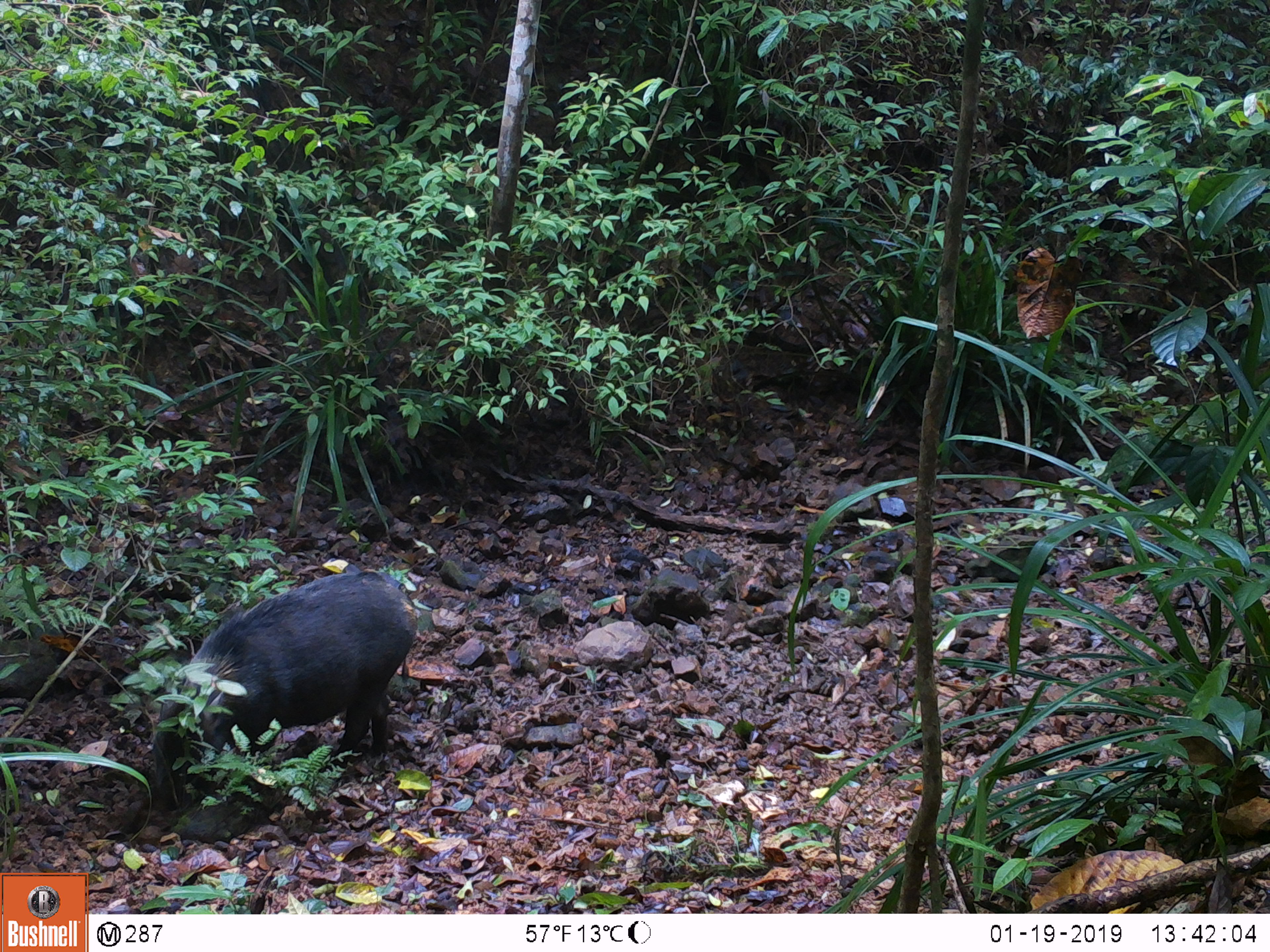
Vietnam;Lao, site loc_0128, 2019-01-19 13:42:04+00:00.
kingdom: Animalia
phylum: Chordata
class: Mammalia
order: Artiodactyla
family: Suidae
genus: Sus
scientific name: Sus scrofa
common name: eurasian wild pig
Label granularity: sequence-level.